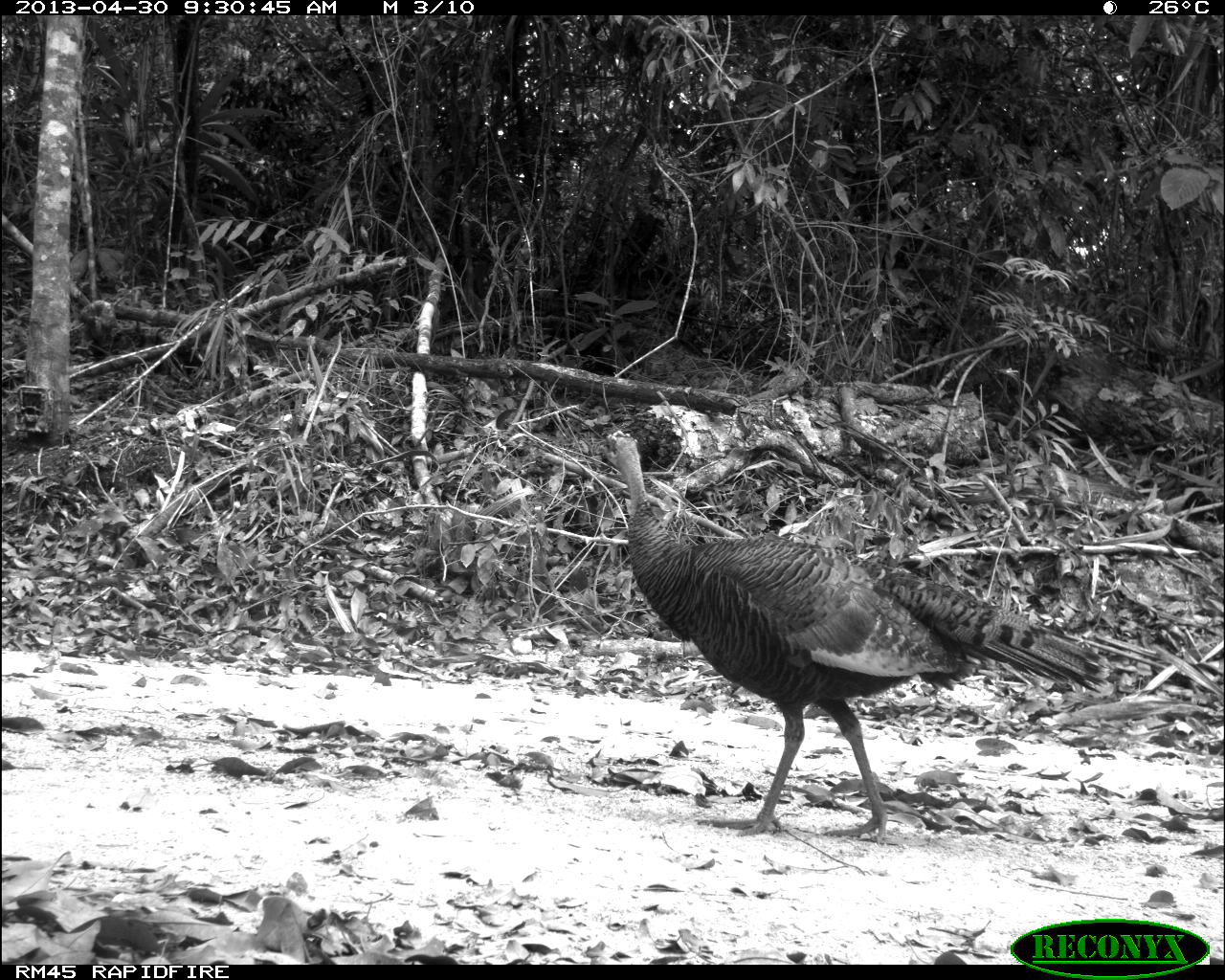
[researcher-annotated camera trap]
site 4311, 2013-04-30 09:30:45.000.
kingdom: Animalia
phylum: Chordata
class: Aves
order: Galliformes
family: Phasianidae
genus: Meleagris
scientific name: Meleagris ocellata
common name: ocellated turkey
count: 1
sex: female